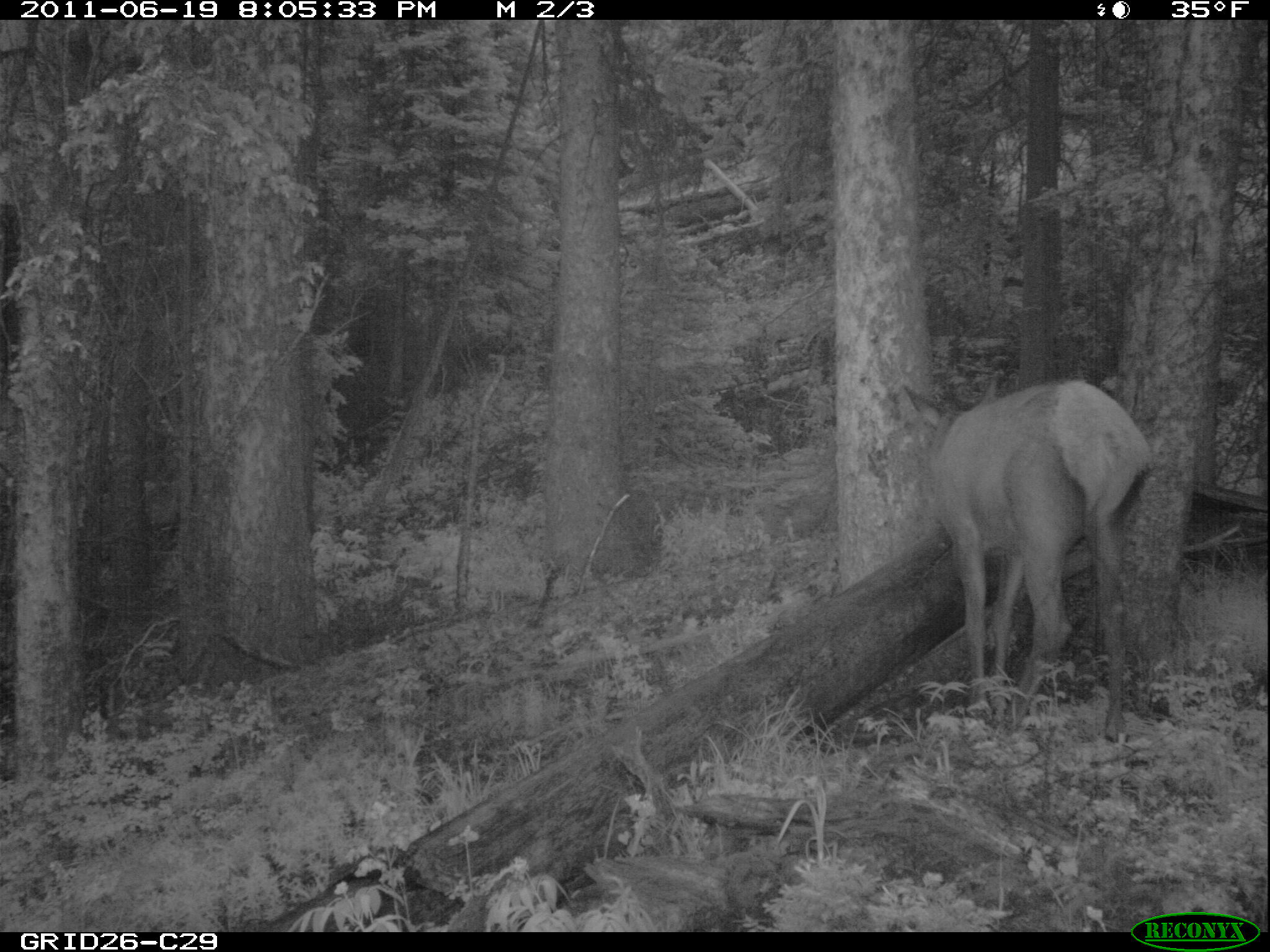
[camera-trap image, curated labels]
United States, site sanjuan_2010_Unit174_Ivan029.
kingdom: Animalia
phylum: Chordata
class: Mammalia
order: Artiodactyla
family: Cervidae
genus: Cervus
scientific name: Cervus elaphus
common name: red deer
Cervus elaphus (red deer).